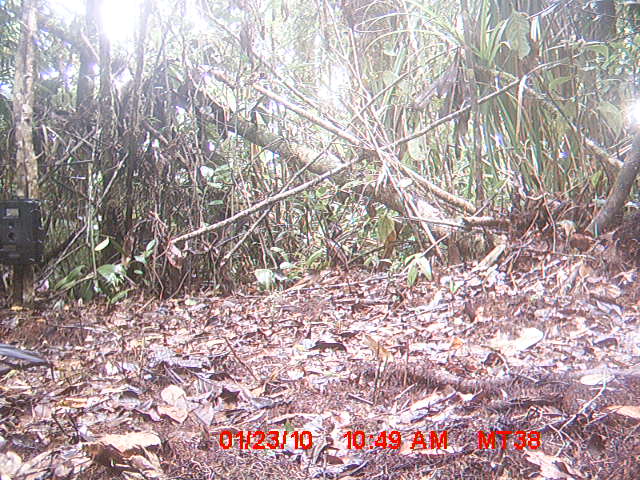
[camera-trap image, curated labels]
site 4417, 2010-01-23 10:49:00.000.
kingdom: Animalia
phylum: Chordata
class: Aves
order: Cuculiformes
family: Cuculidae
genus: Coua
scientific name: Coua serriana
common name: red-breasted coua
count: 1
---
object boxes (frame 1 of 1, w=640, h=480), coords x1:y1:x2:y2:
coua serriana: 0:343:46:364